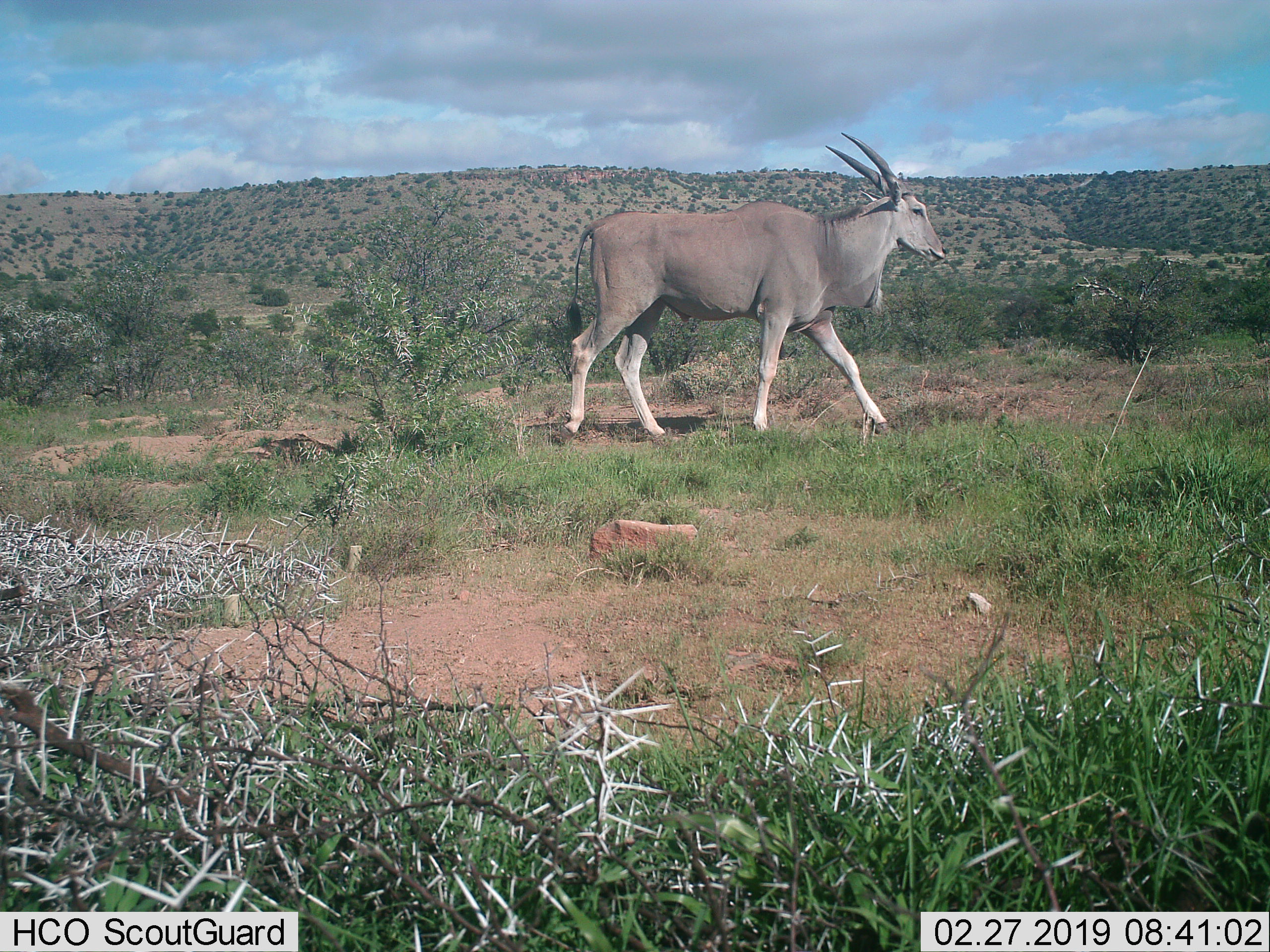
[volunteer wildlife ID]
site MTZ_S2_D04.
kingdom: Animalia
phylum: Chordata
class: Mammalia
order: Artiodactyla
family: Bovidae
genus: Tragelaphus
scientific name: Tragelaphus oryx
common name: eland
Eland (Tragelaphus oryx), count 1. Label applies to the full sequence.